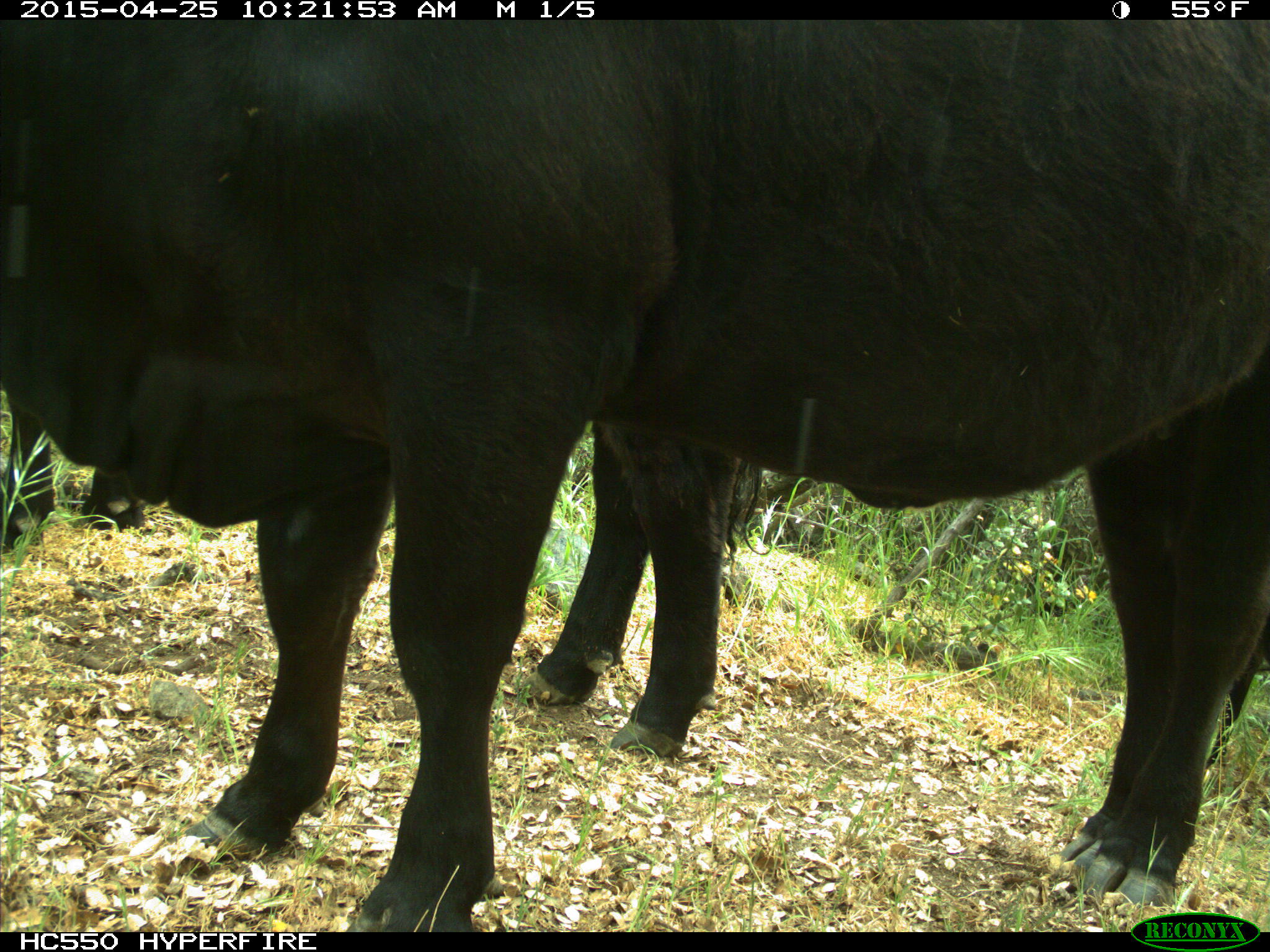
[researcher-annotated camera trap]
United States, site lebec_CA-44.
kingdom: Animalia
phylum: Chordata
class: Mammalia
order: Artiodactyla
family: Suidae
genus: Sus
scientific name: Sus scrofa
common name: wild boar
Sus scrofa (wild boar).